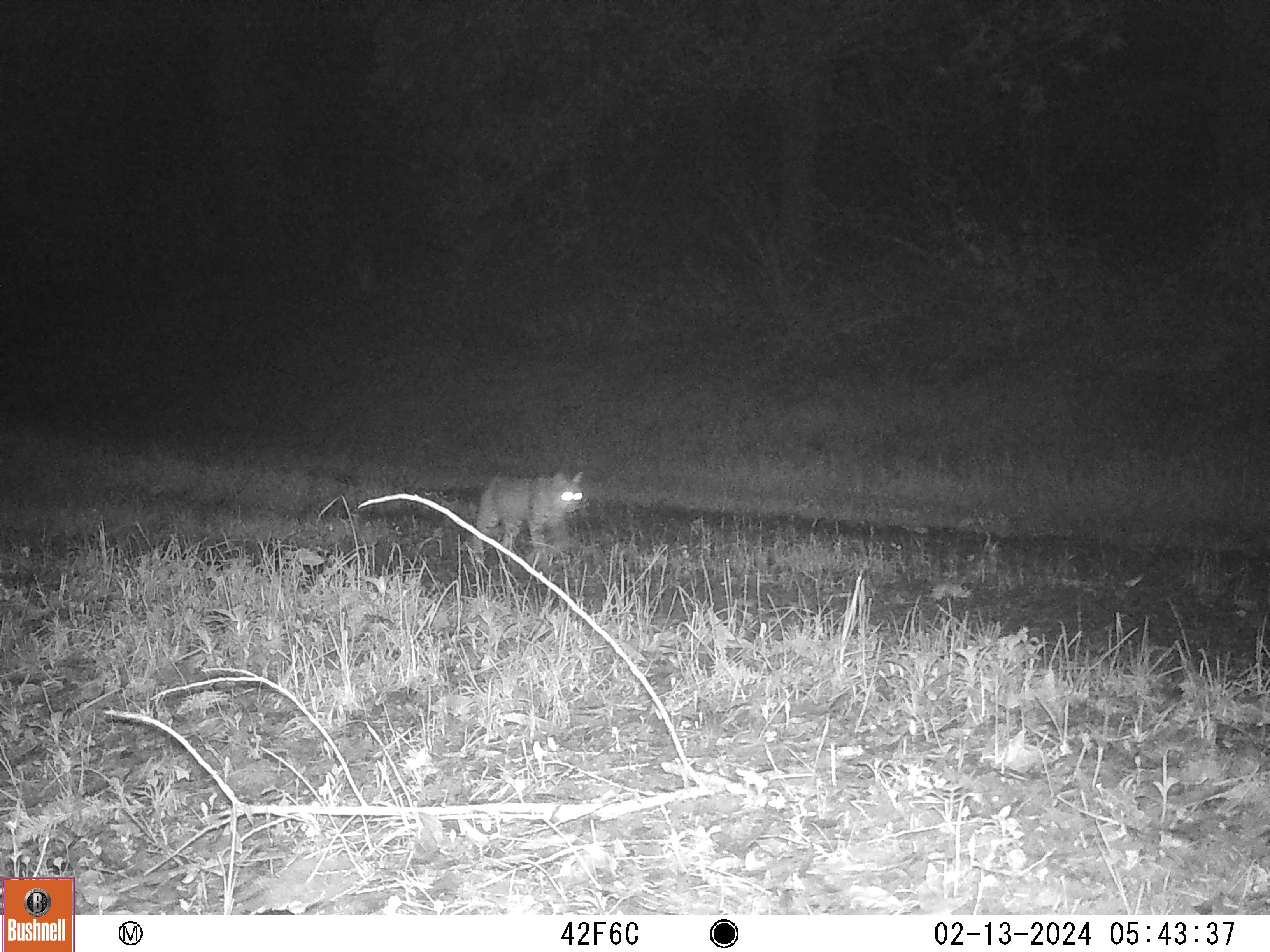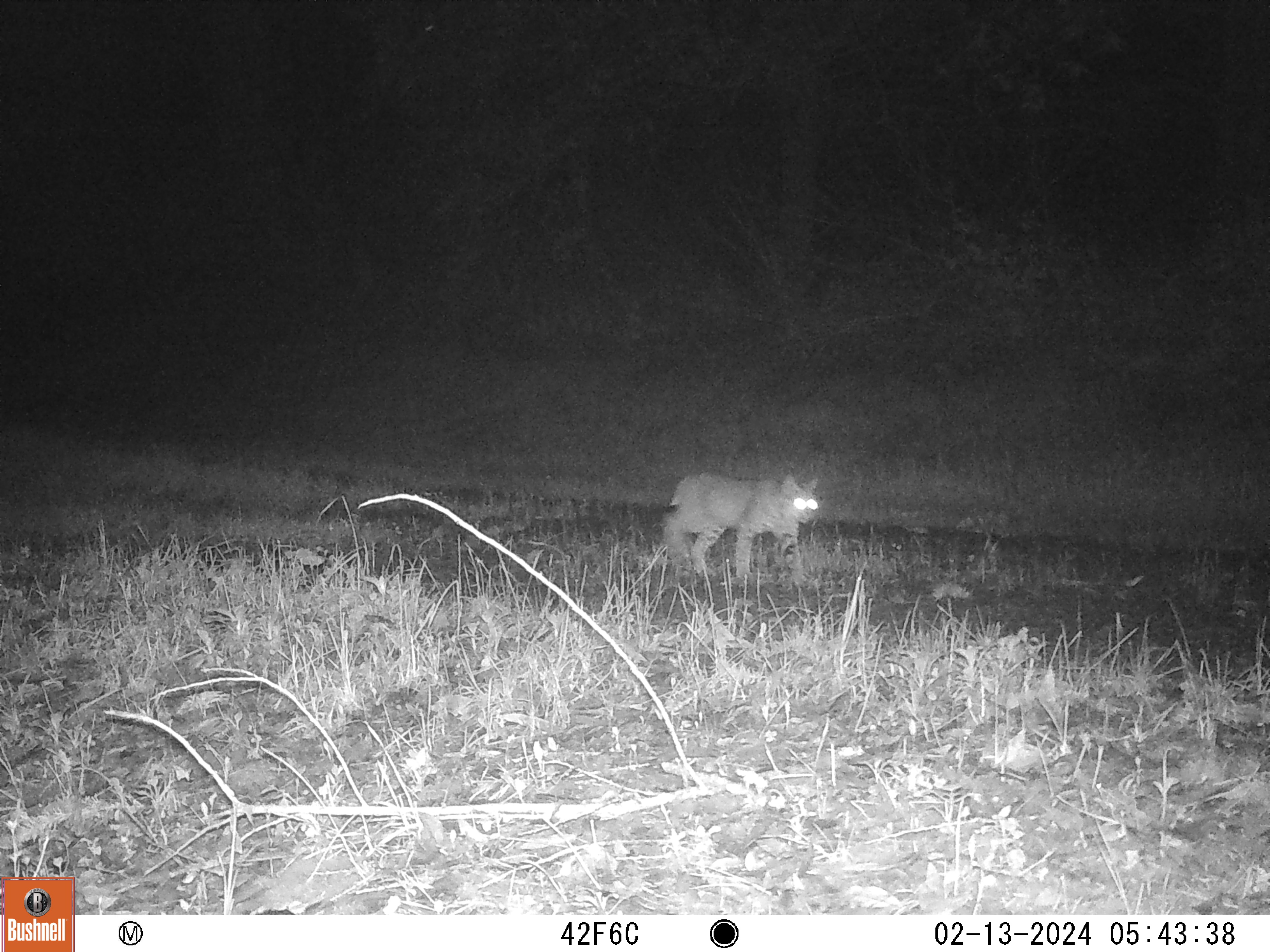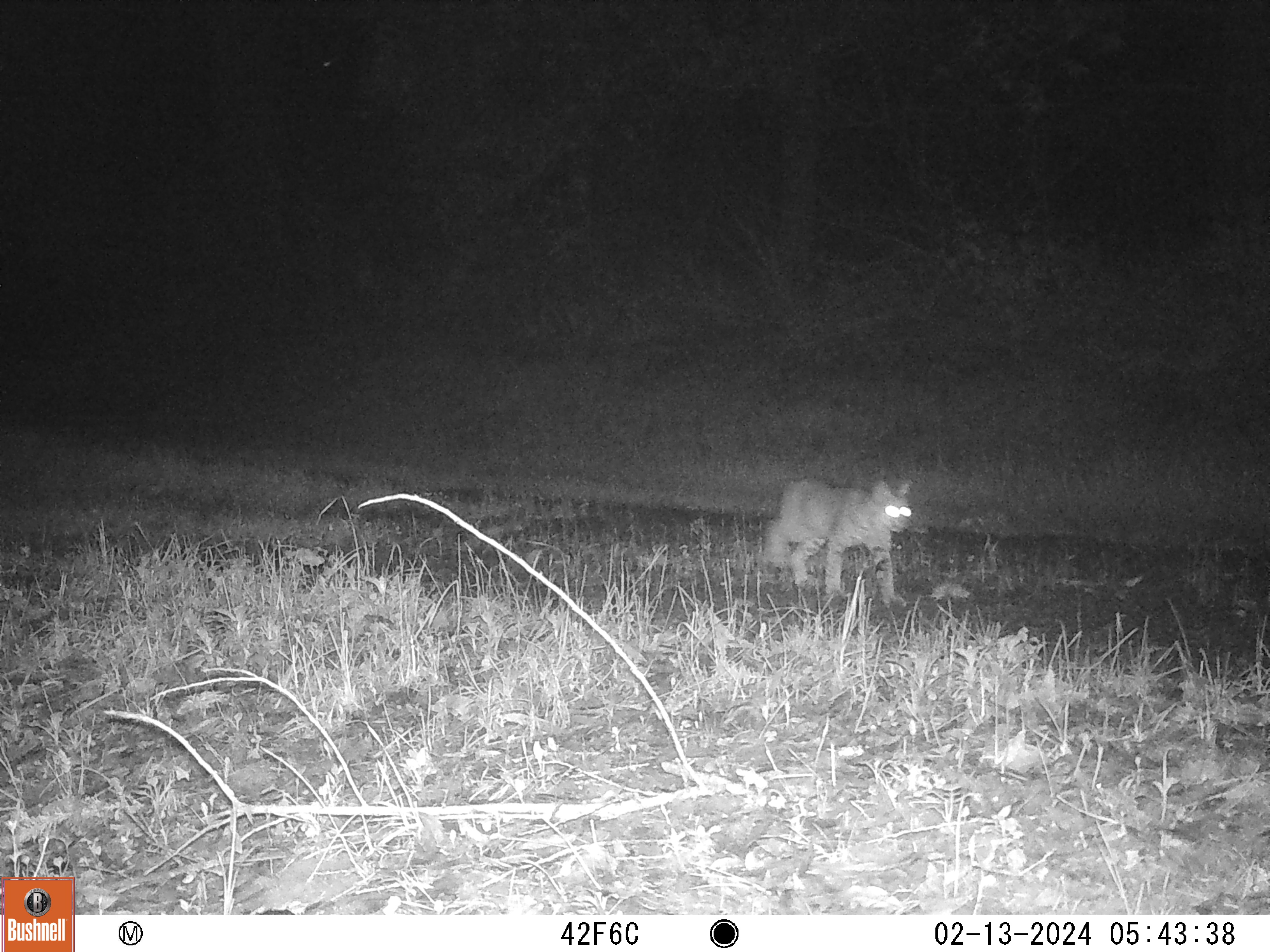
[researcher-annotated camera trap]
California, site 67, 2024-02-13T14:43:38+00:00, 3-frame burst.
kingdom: Animalia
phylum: Chordata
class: Mammalia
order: Carnivora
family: Felidae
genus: Lynx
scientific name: Lynx rufus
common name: bobcat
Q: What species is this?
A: Bobcat (Lynx rufus).